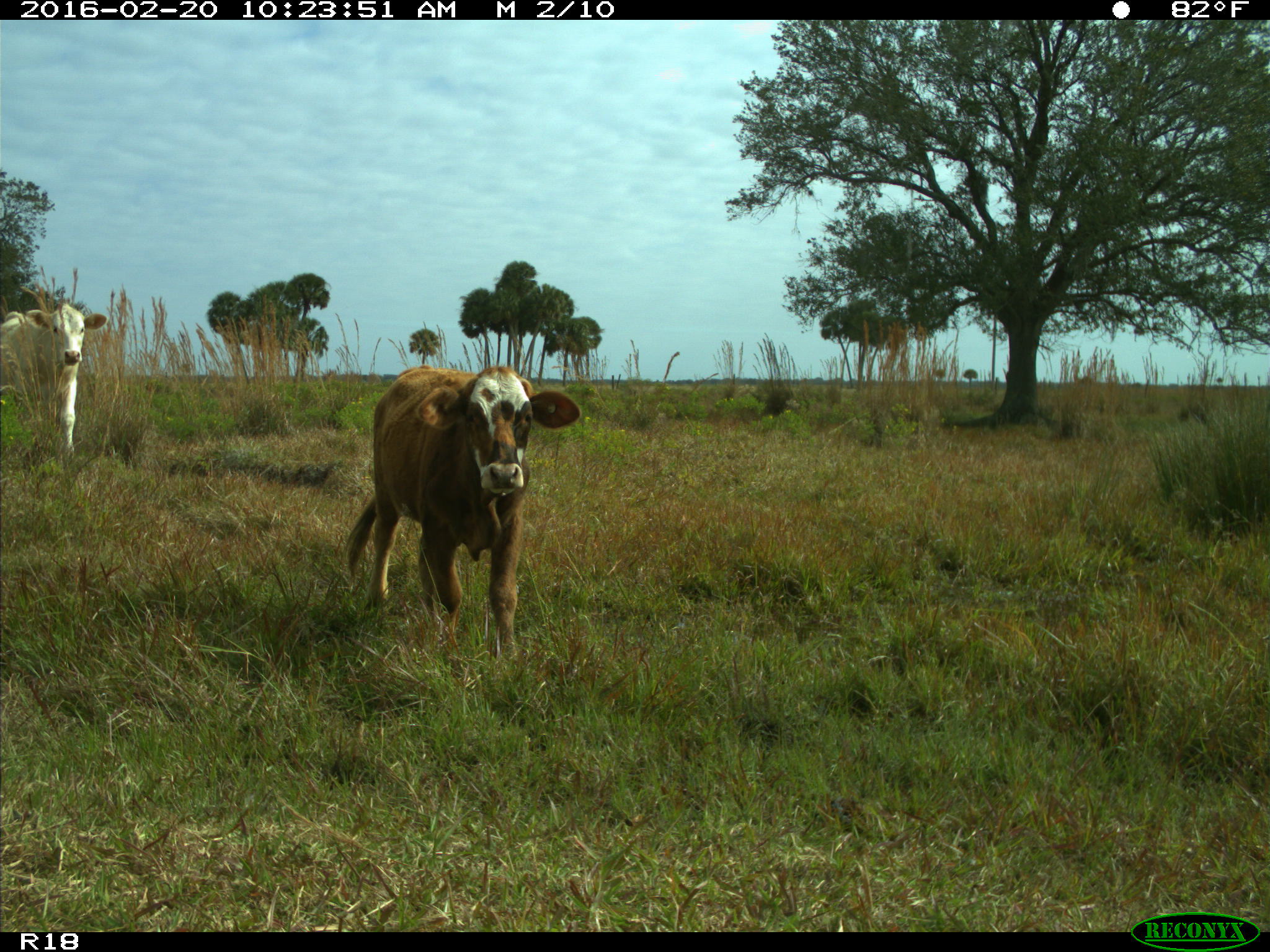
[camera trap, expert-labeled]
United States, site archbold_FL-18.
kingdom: Animalia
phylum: Chordata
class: Mammalia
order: Artiodactyla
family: Bovidae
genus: Bos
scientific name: Bos taurus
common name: domestic cow